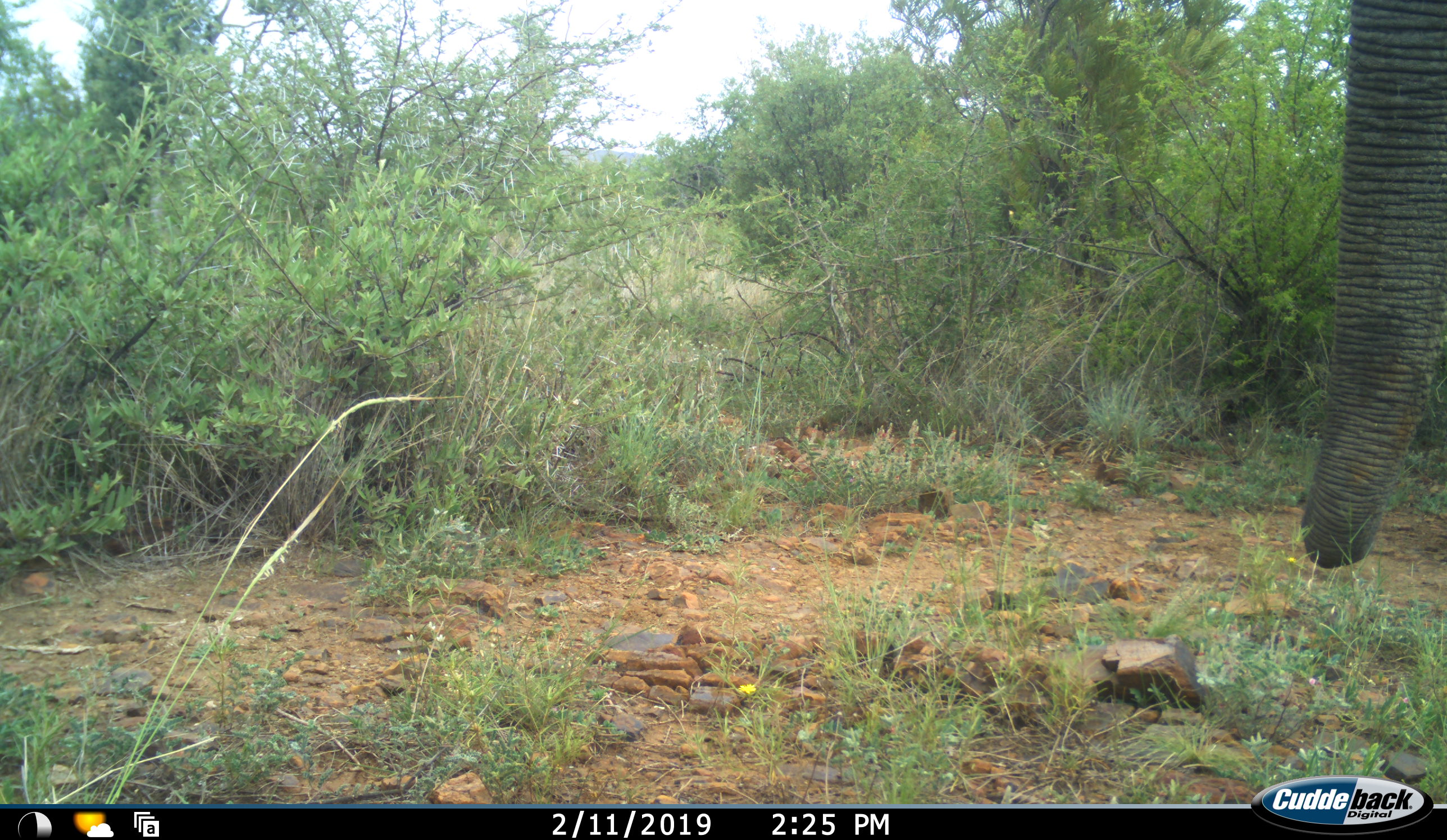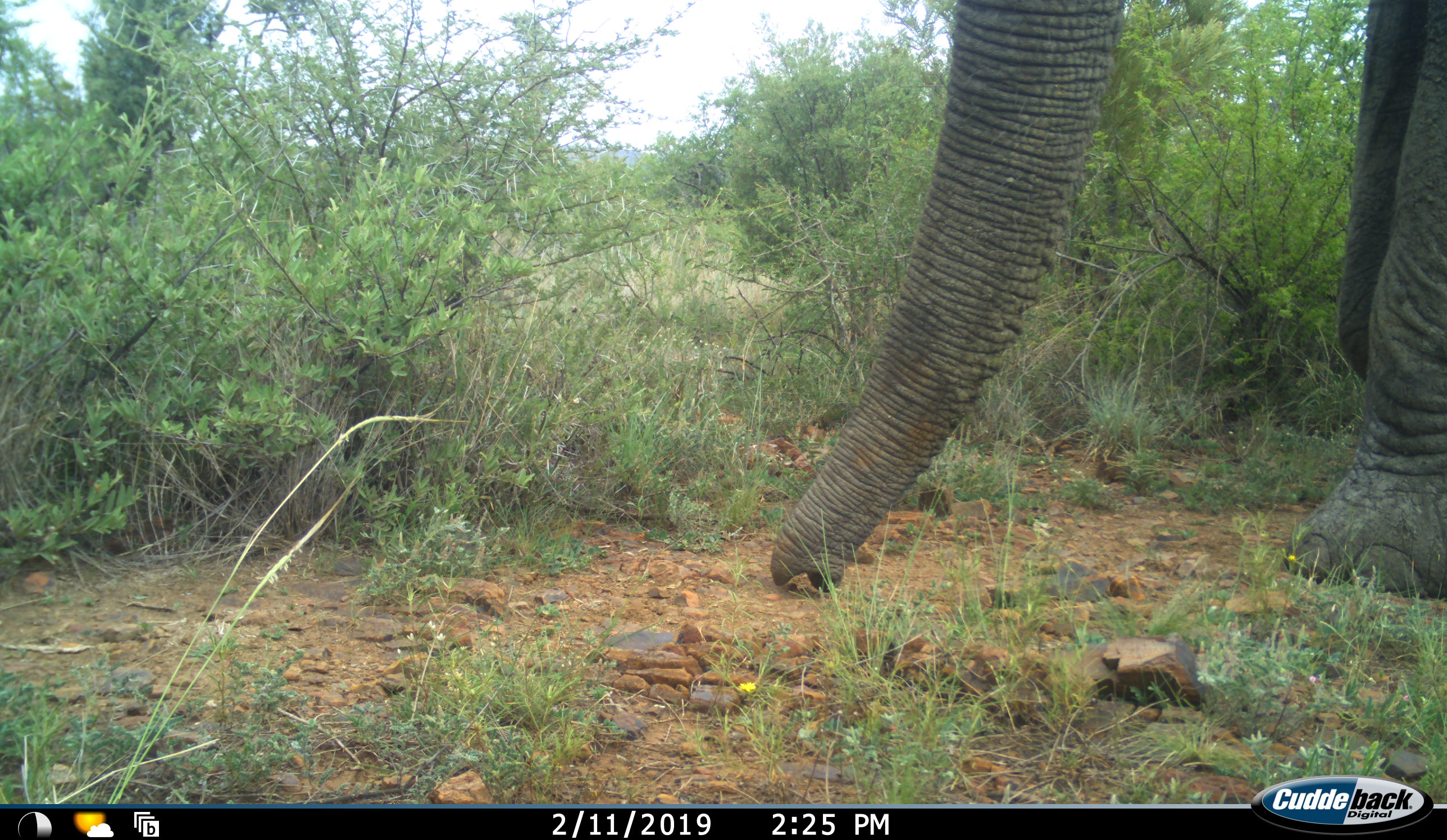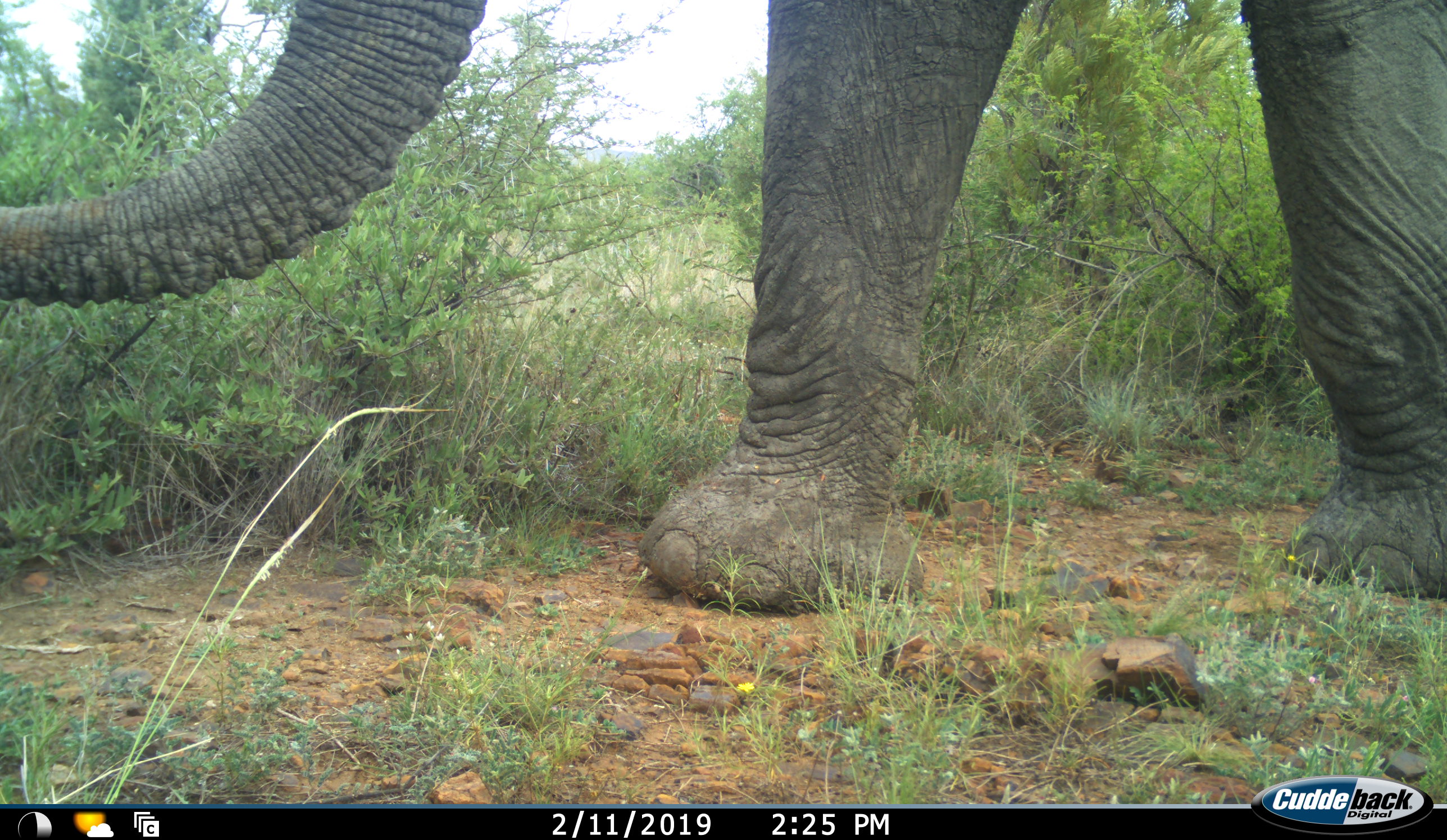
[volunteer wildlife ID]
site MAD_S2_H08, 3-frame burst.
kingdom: Animalia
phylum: Chordata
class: Mammalia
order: Proboscidea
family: Elephantidae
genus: Loxodonta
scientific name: Loxodonta africana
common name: african bush elephant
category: elephant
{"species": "elephant (african bush elephant) (Loxodonta africana)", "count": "1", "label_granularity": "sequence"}